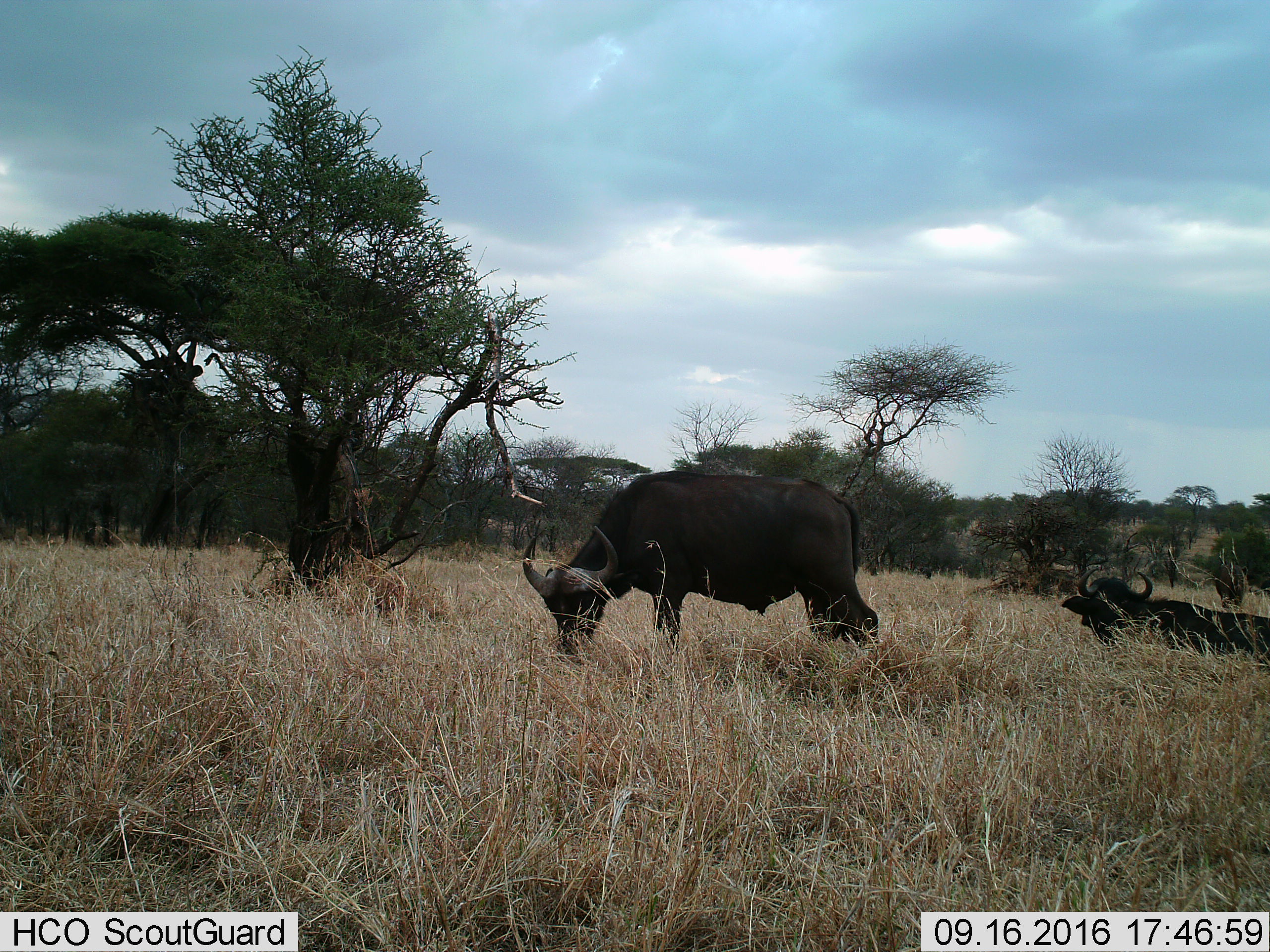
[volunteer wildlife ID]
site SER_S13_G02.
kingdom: Animalia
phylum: Chordata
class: Mammalia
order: Artiodactyla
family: Bovidae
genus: Syncerus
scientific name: Syncerus caffer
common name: african buffalo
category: buffalo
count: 2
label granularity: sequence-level